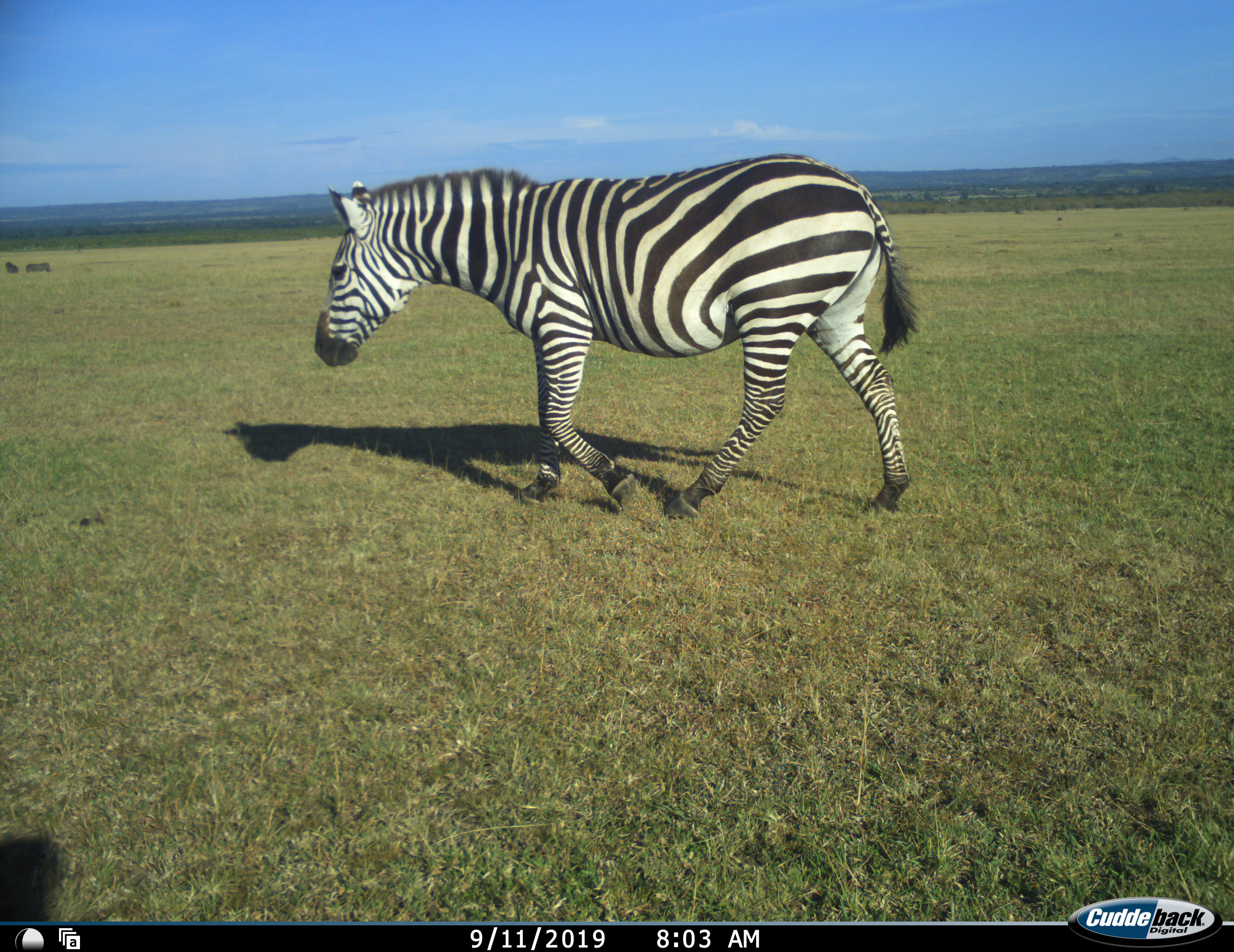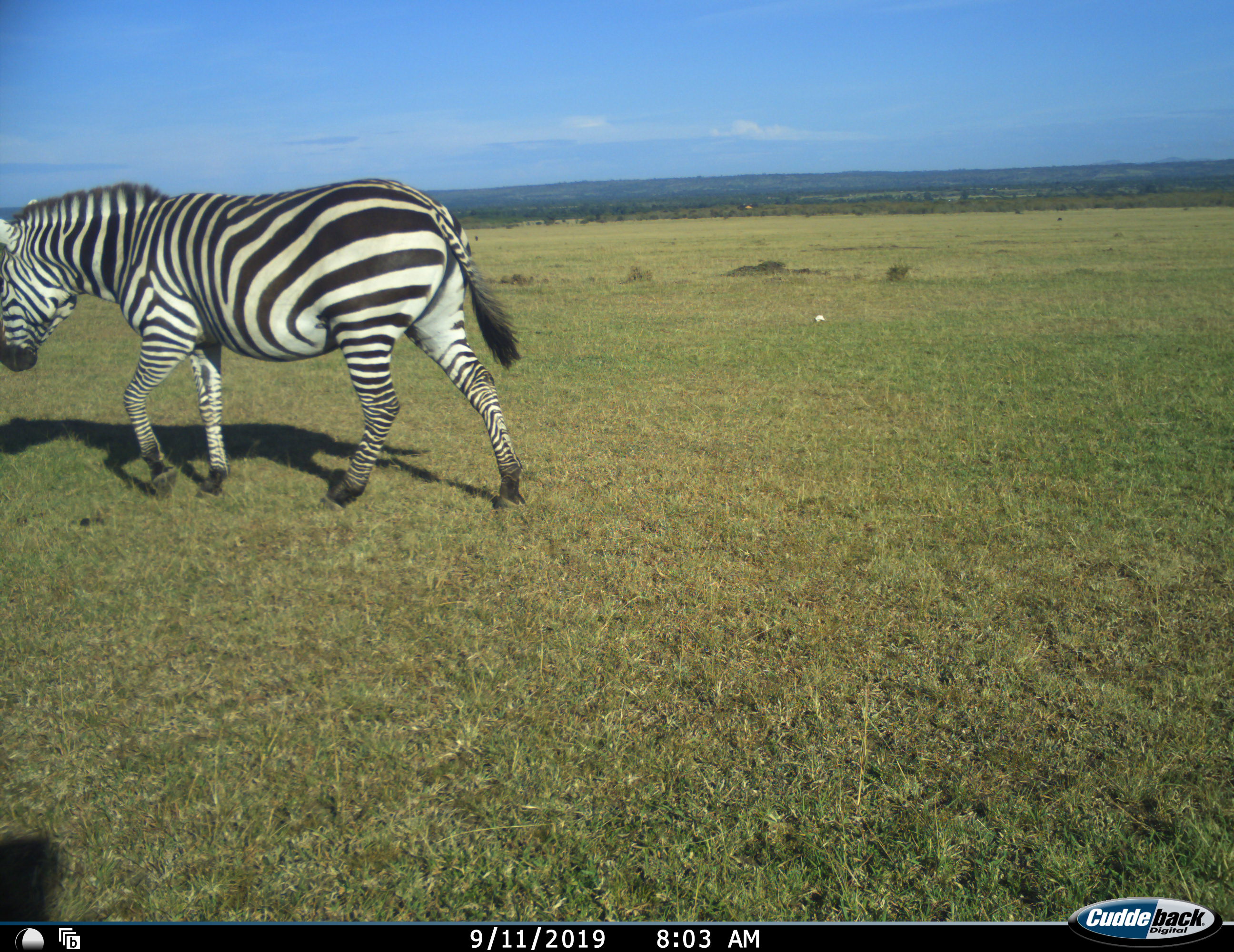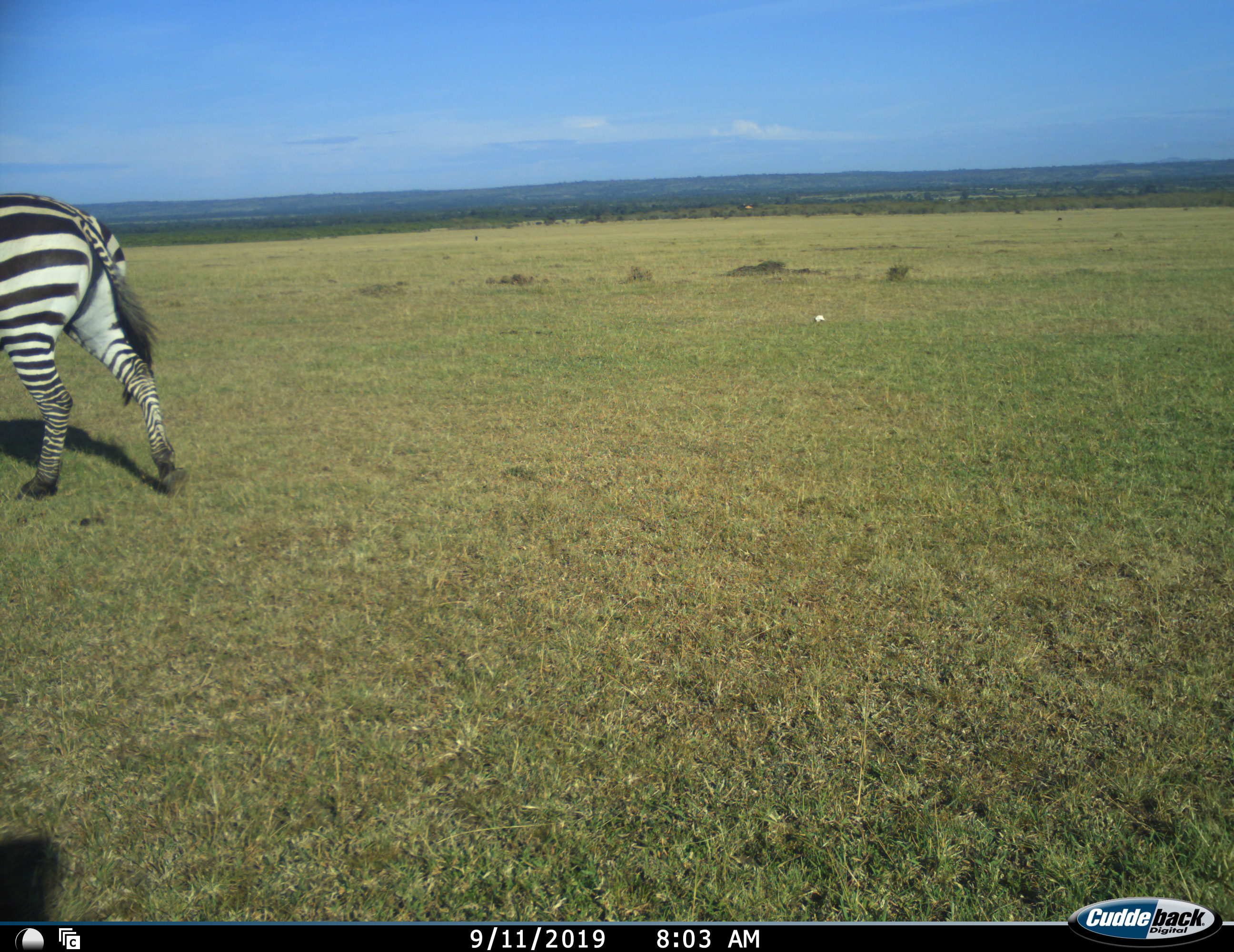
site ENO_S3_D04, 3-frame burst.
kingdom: Animalia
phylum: Chordata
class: Mammalia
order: Perissodactyla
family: Equidae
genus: Equus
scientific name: Equus quagga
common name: plains zebra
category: zebraplains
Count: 1.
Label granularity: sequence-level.